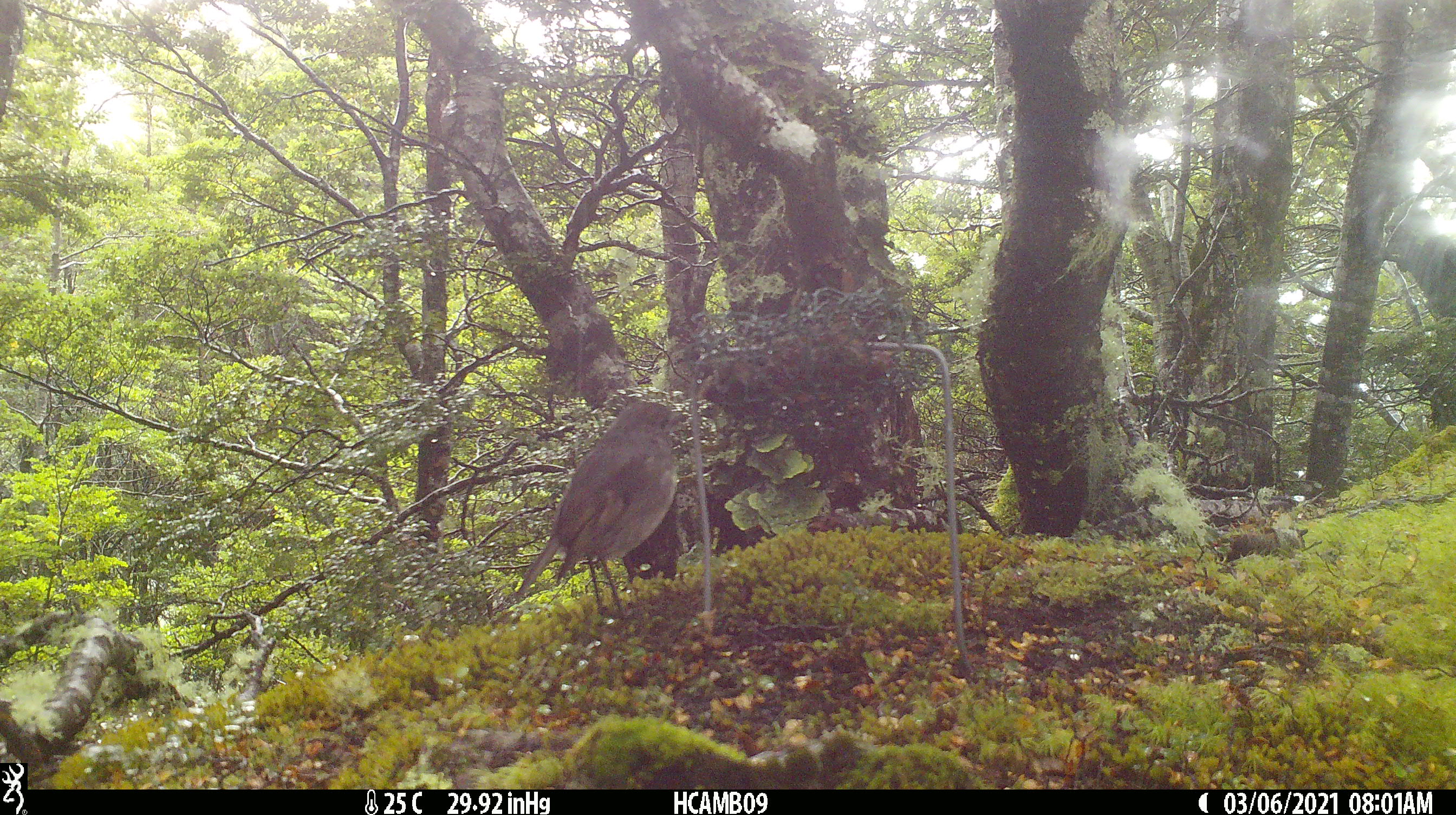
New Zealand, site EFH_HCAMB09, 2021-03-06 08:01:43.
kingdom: Animalia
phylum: Chordata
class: Aves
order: Passeriformes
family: Petroicidae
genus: Petroica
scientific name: Petroica australis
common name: new zealand robin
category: robin